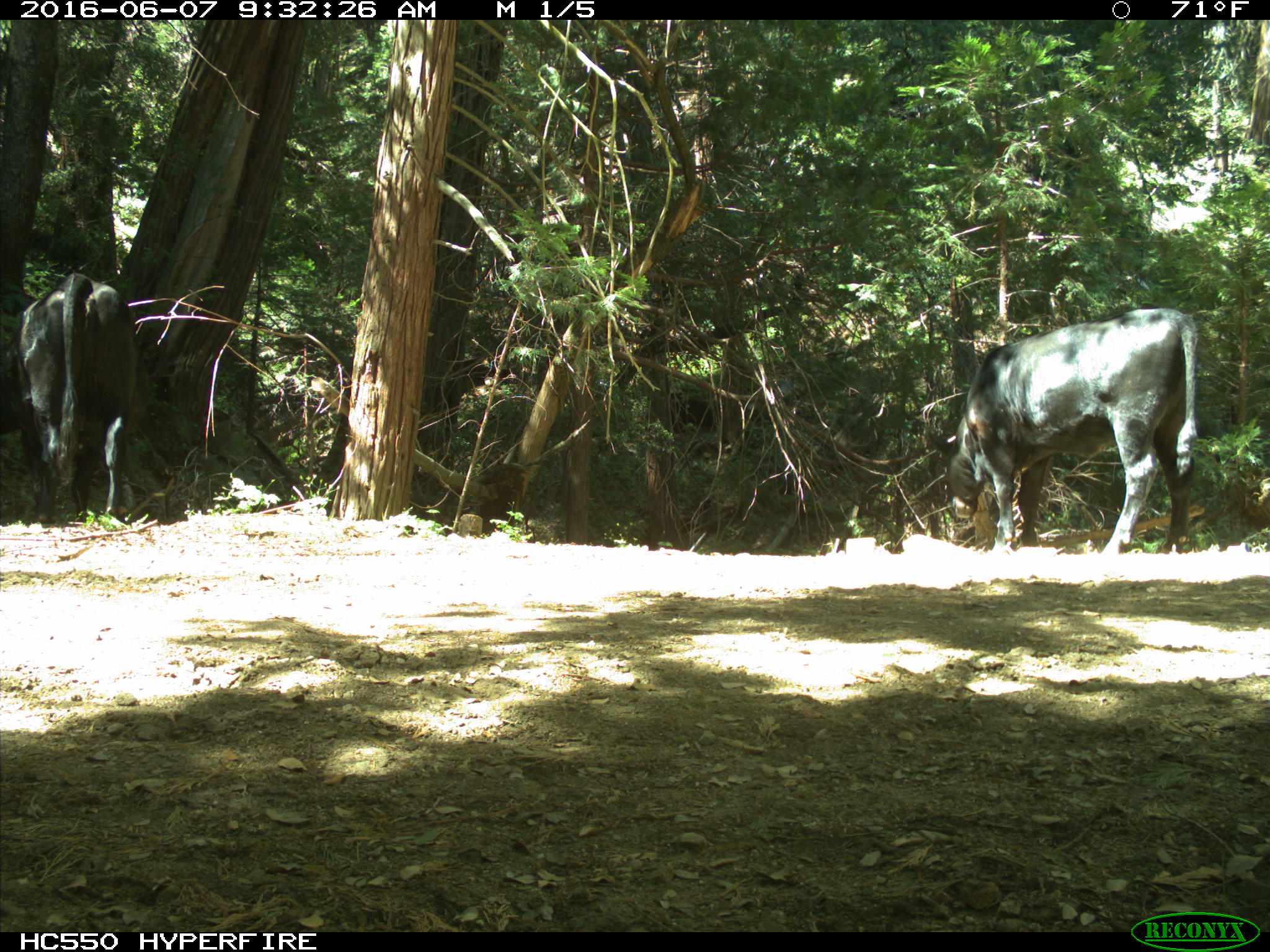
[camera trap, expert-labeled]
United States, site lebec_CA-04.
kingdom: Animalia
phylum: Chordata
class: Mammalia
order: Artiodactyla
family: Bovidae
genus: Bos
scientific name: Bos taurus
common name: domestic cow